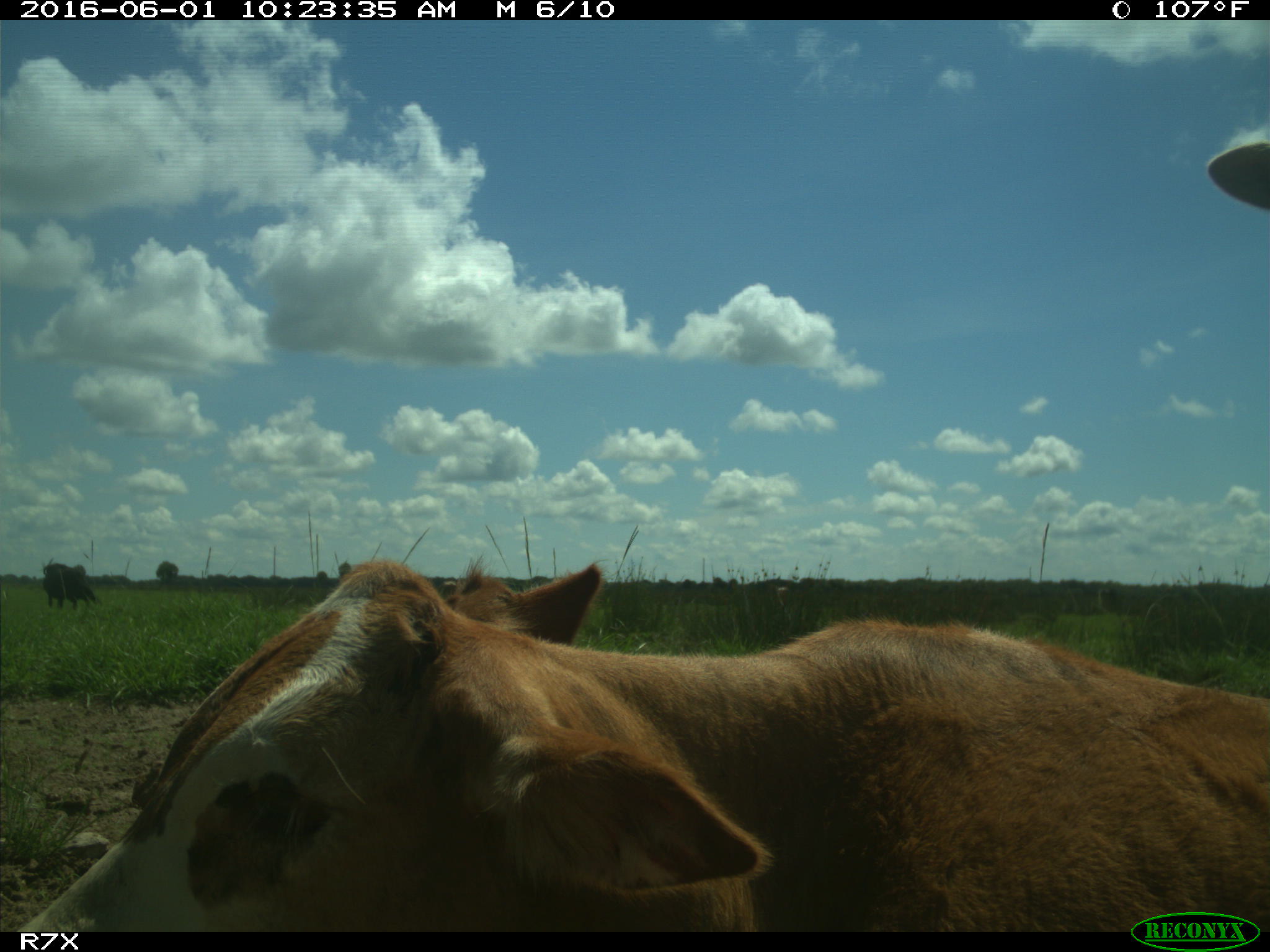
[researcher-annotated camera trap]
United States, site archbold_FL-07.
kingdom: Animalia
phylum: Chordata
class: Mammalia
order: Artiodactyla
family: Bovidae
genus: Bos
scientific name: Bos taurus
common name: domestic cow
Bos taurus (domestic cow).